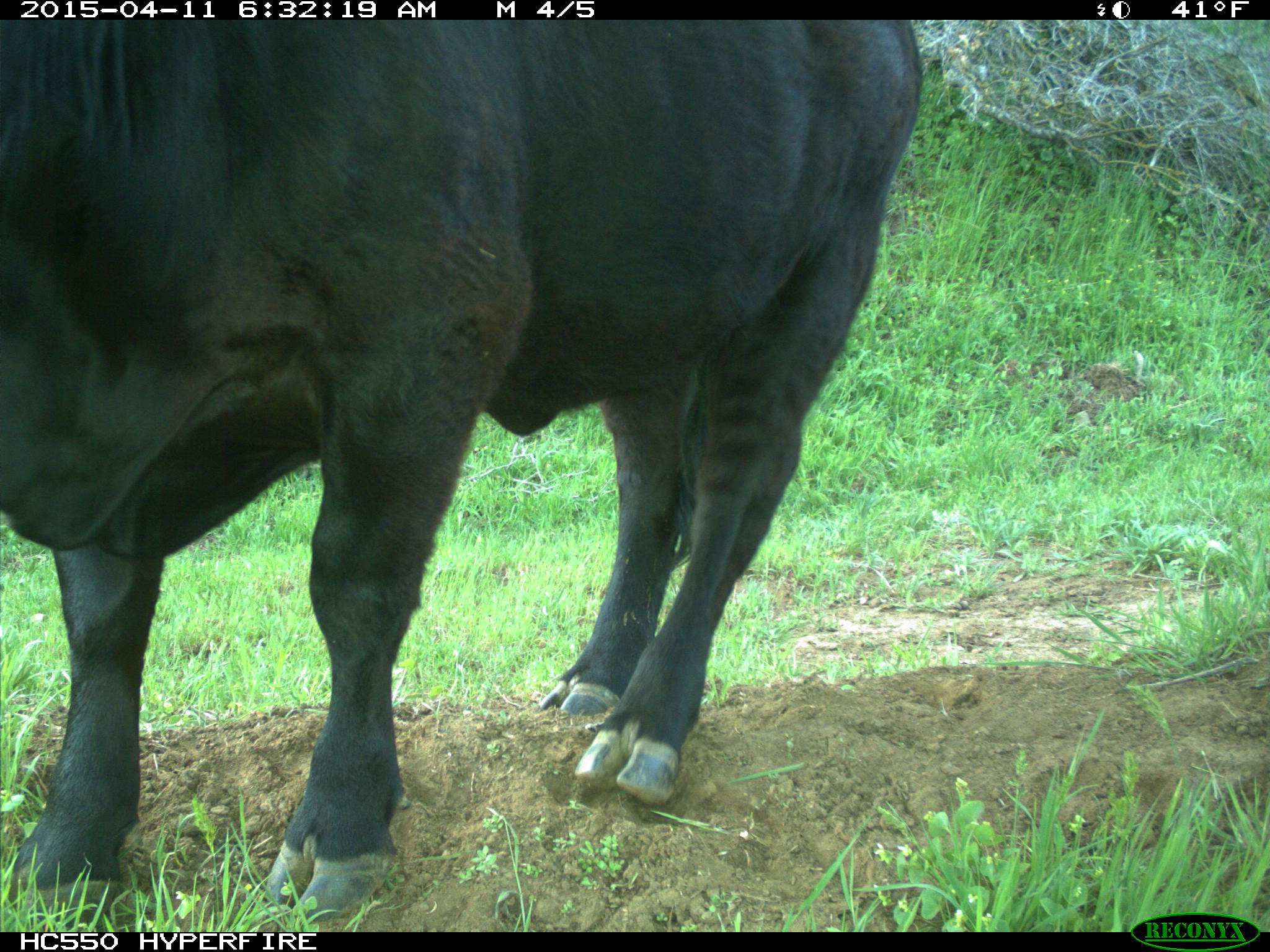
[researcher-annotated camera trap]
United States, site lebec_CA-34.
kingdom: Animalia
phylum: Chordata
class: Mammalia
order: Artiodactyla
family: Bovidae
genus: Bos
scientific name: Bos taurus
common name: domestic cow